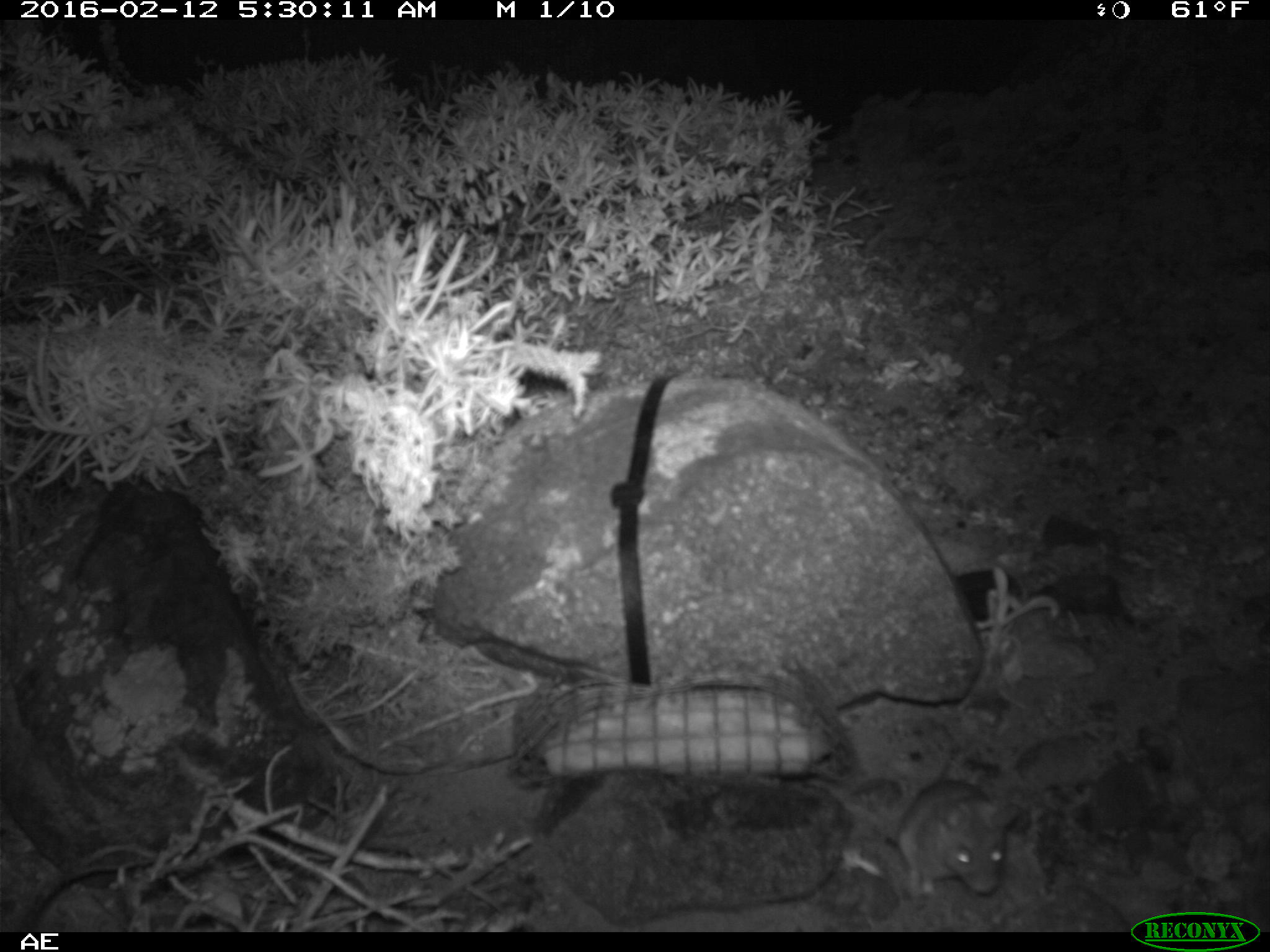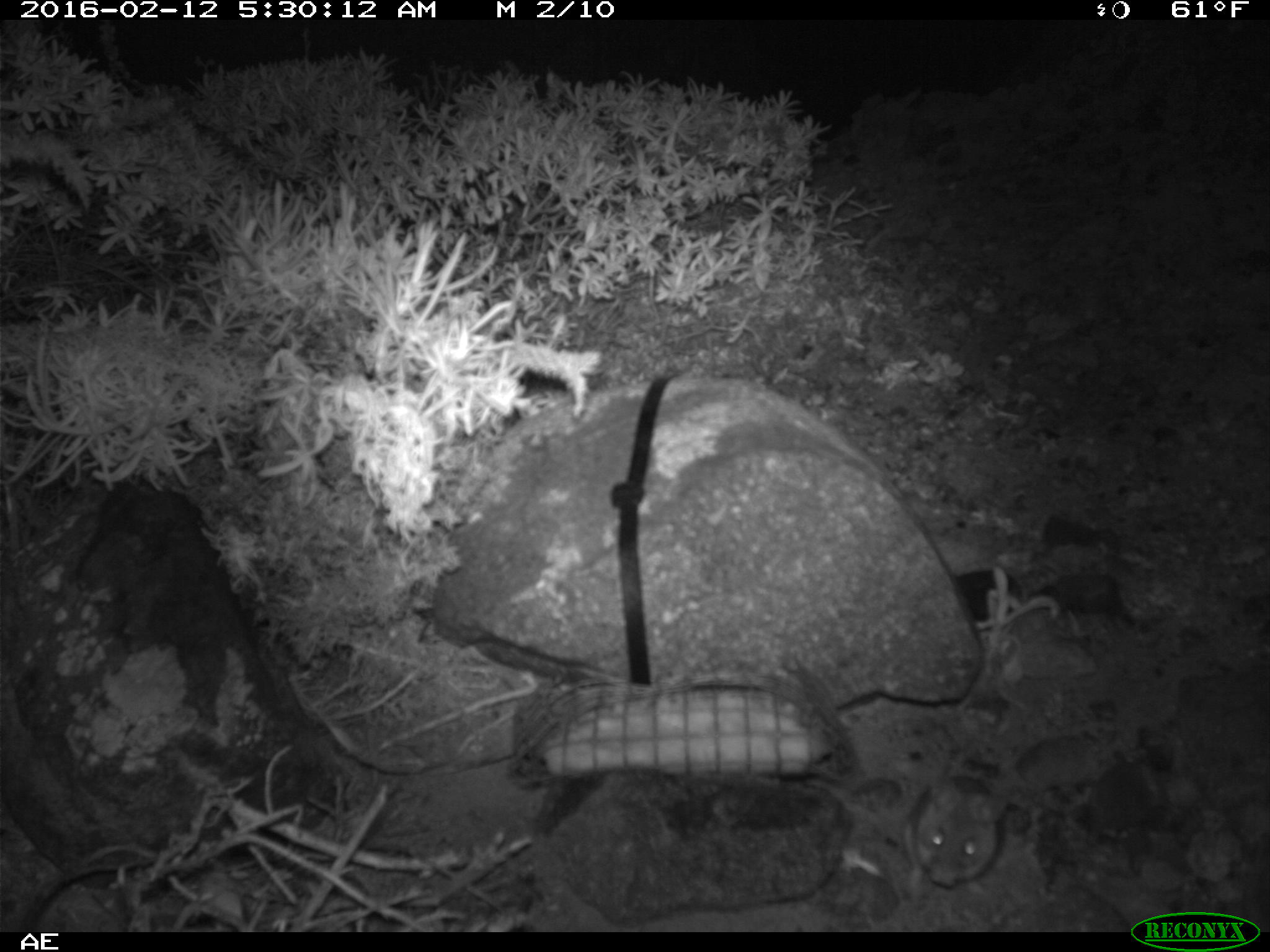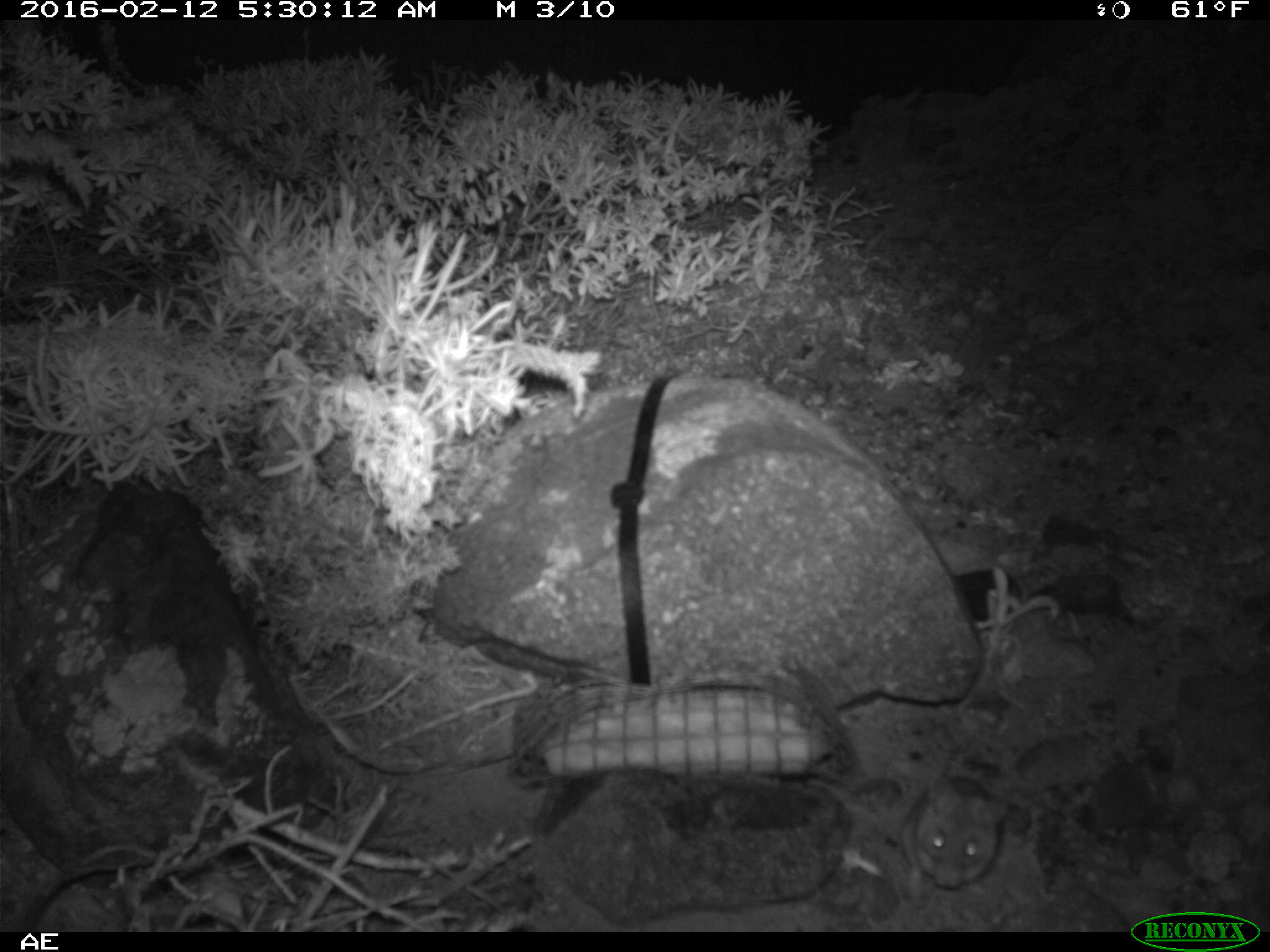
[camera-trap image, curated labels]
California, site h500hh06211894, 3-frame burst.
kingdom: Animalia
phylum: Chordata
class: Mammalia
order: Rodentia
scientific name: Rodentia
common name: rodent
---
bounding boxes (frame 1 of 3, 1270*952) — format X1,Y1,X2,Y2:
rodent: 899,746,1013,898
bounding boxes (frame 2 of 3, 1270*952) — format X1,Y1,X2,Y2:
rodent: 903,771,1007,894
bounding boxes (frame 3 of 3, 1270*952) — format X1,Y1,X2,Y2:
rodent: 894,774,1011,901